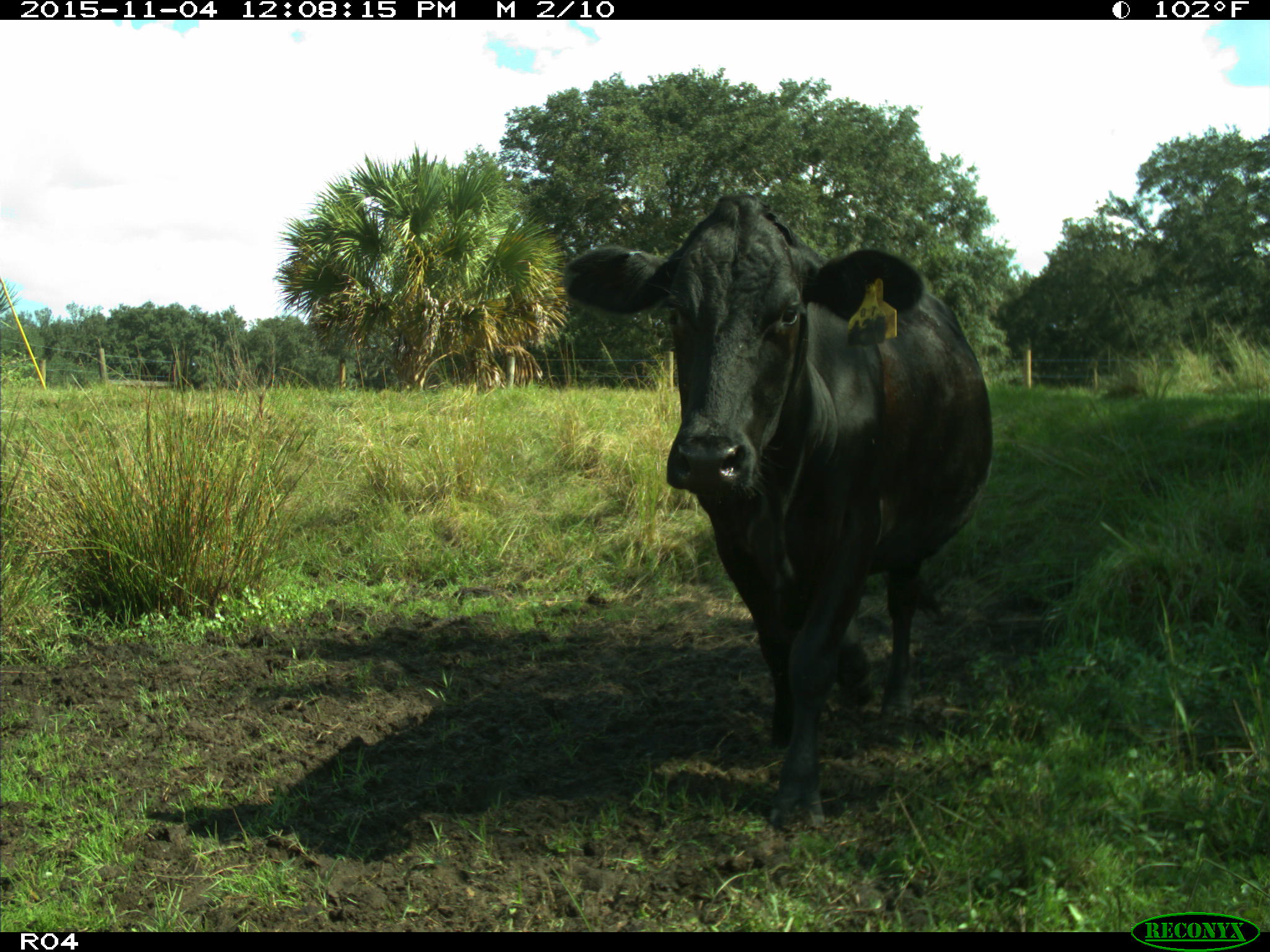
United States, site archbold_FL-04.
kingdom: Animalia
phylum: Chordata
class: Mammalia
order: Artiodactyla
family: Bovidae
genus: Bos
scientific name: Bos taurus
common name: domestic cow